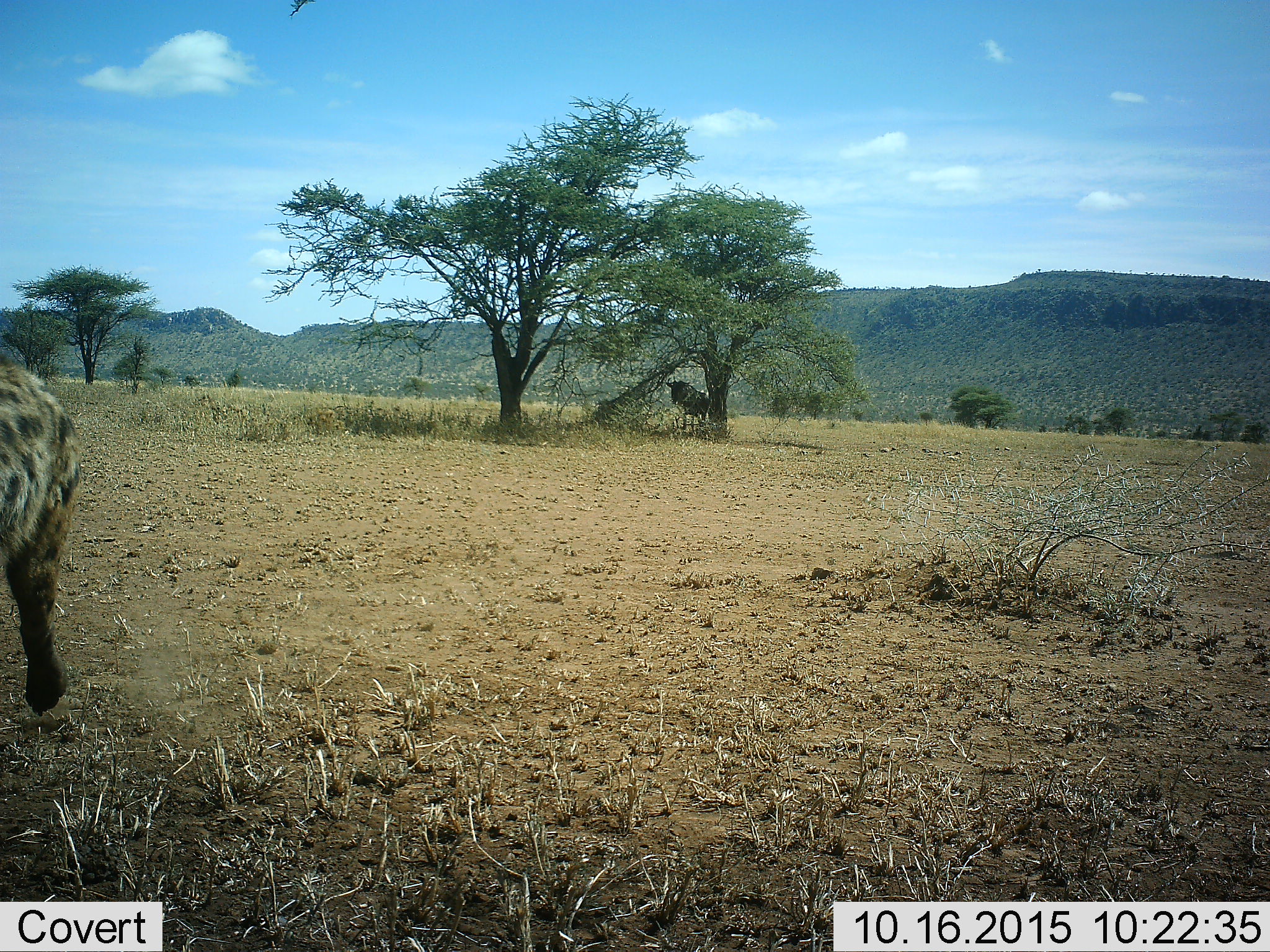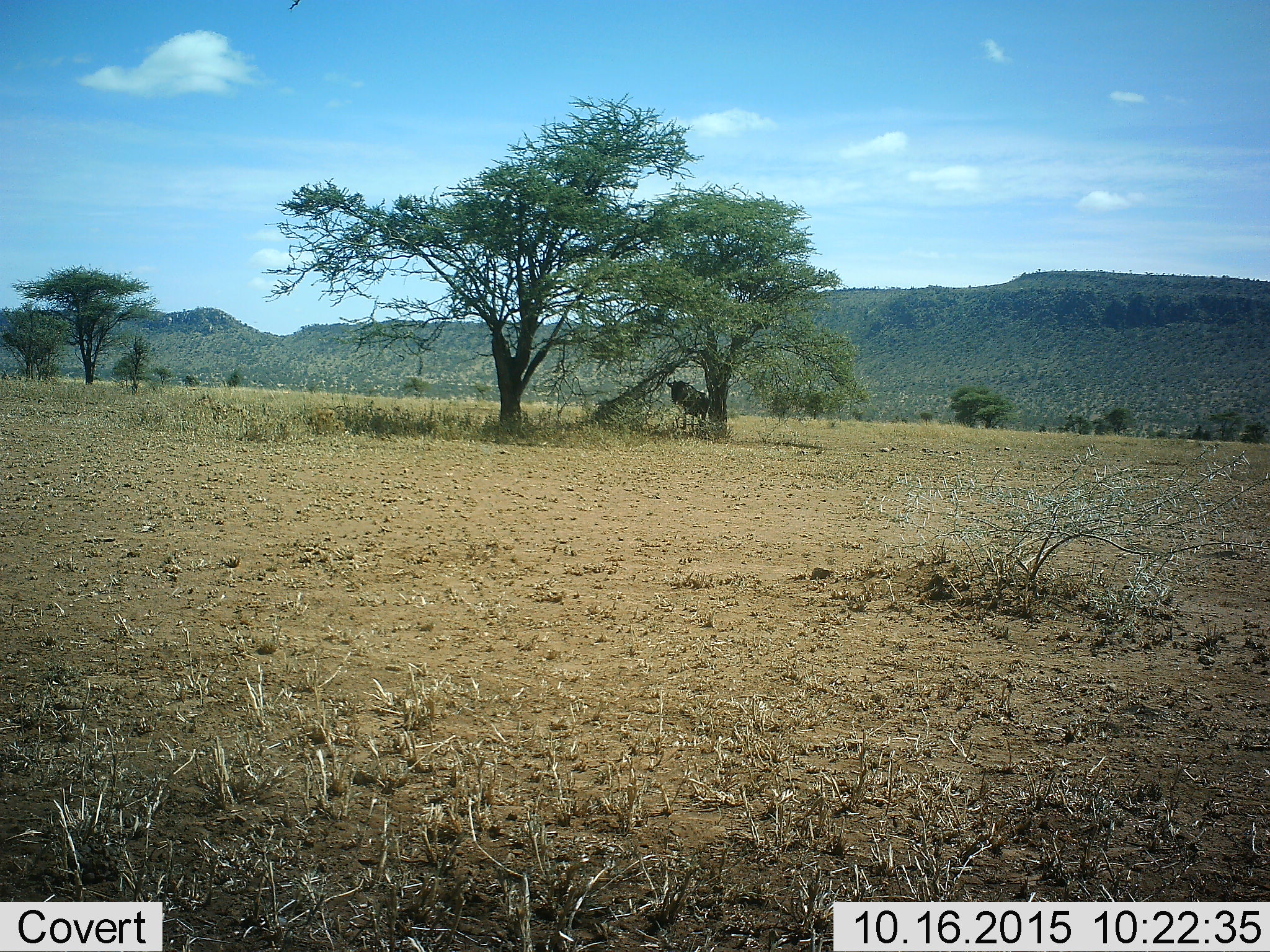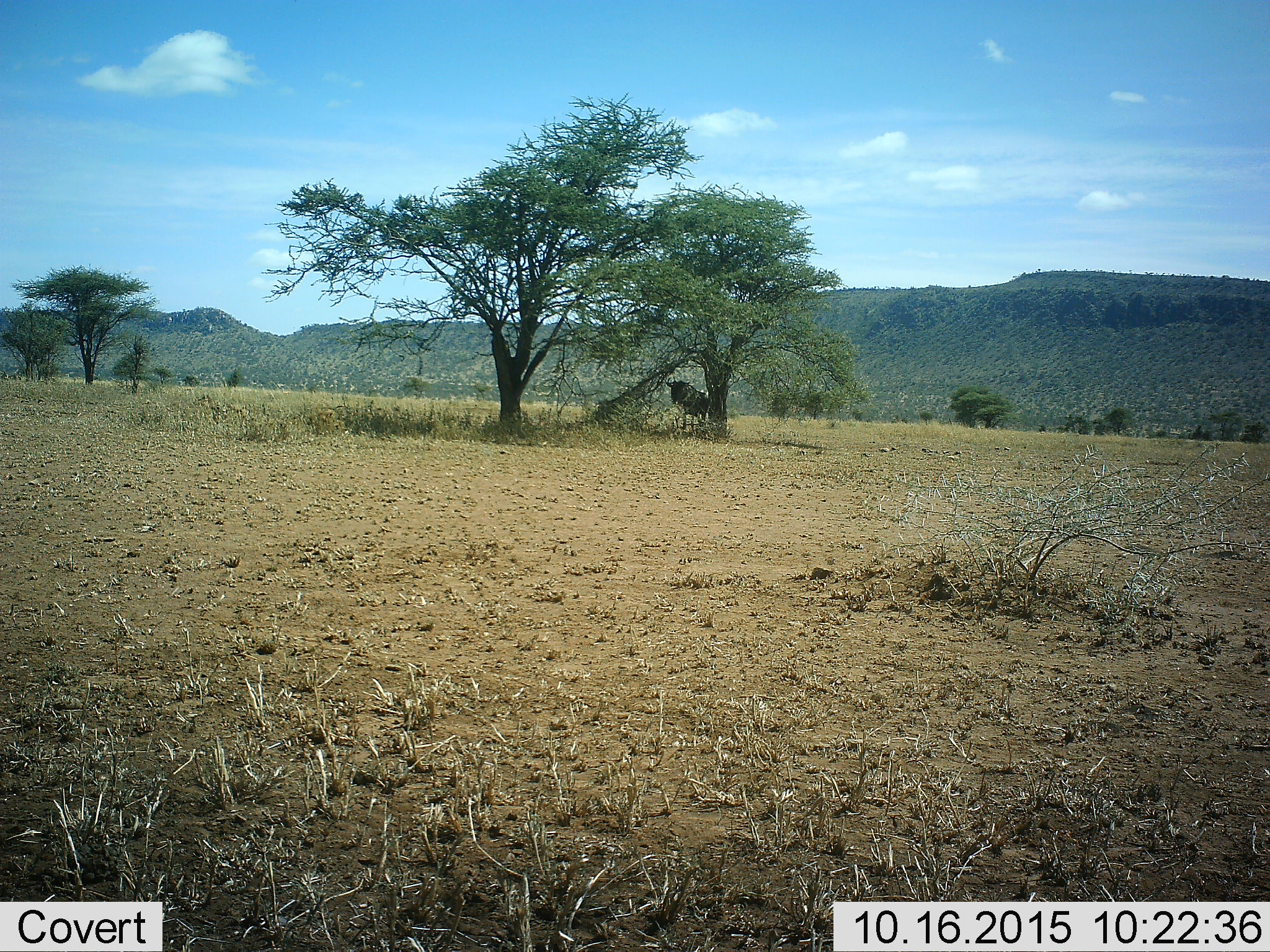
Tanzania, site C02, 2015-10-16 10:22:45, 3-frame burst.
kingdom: Animalia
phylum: Chordata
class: Mammalia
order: Carnivora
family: Hyaenidae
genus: Crocuta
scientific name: Crocuta crocuta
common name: spotted hyena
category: hyenaspotted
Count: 1.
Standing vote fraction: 12%.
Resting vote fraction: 0%.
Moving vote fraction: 94%.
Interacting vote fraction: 0%.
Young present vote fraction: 0%.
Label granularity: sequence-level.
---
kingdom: Animalia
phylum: Chordata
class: Mammalia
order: Artiodactyla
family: Bovidae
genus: Connochaetes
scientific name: Connochaetes taurinus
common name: blue wildebeest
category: wildebeest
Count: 1.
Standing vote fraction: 100%.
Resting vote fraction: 0%.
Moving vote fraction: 0%.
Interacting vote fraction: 0%.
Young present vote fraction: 0%.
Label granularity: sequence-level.